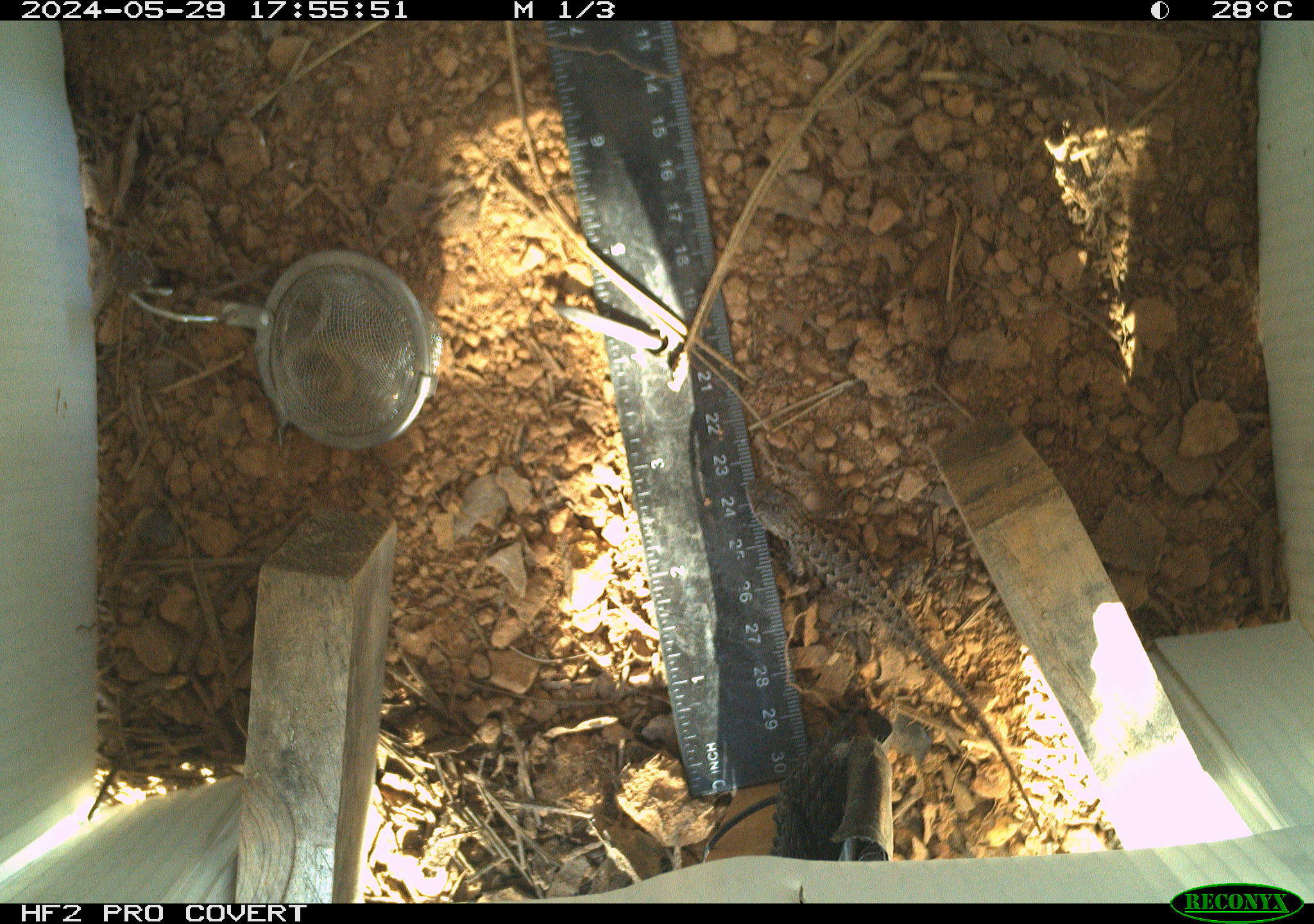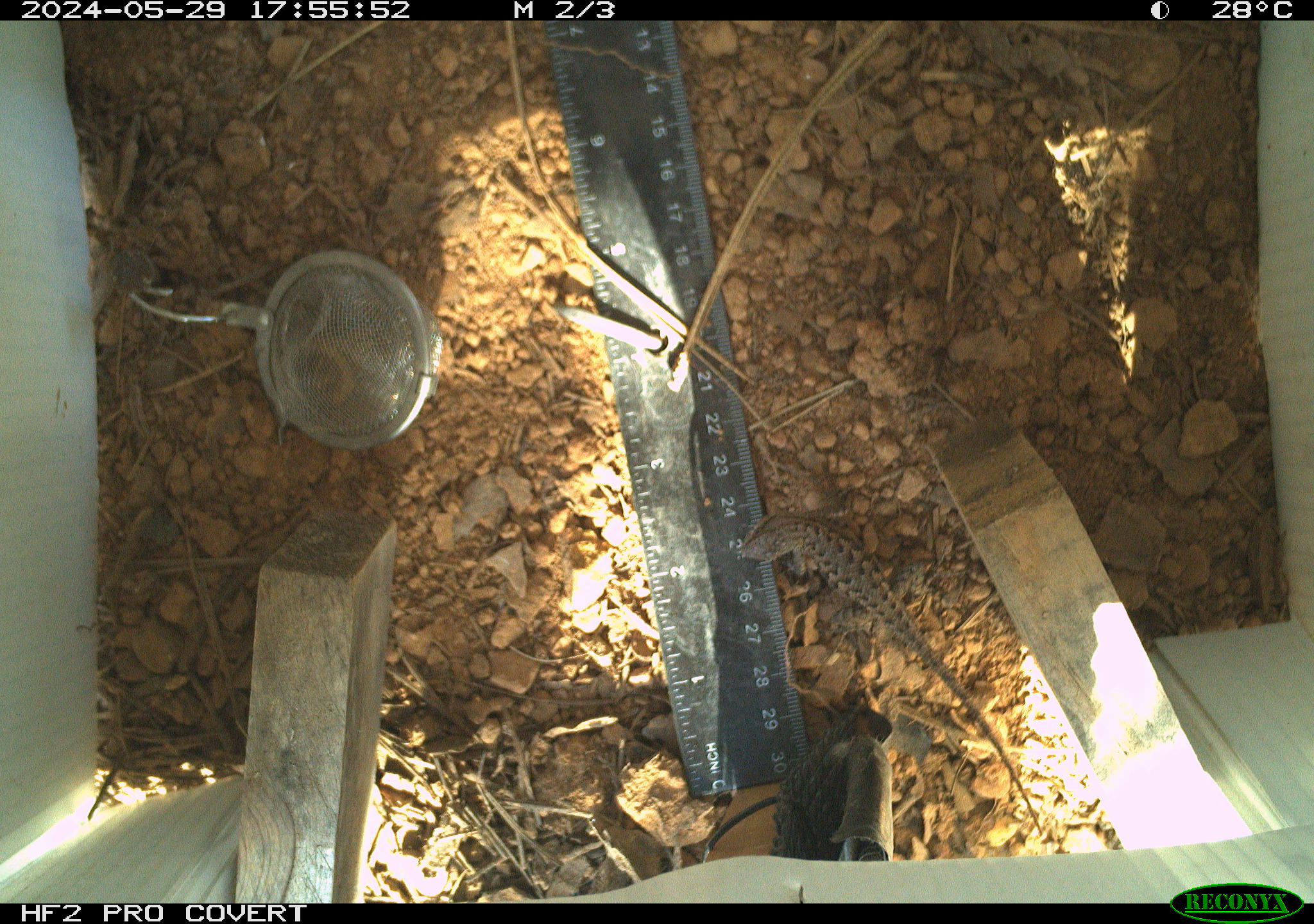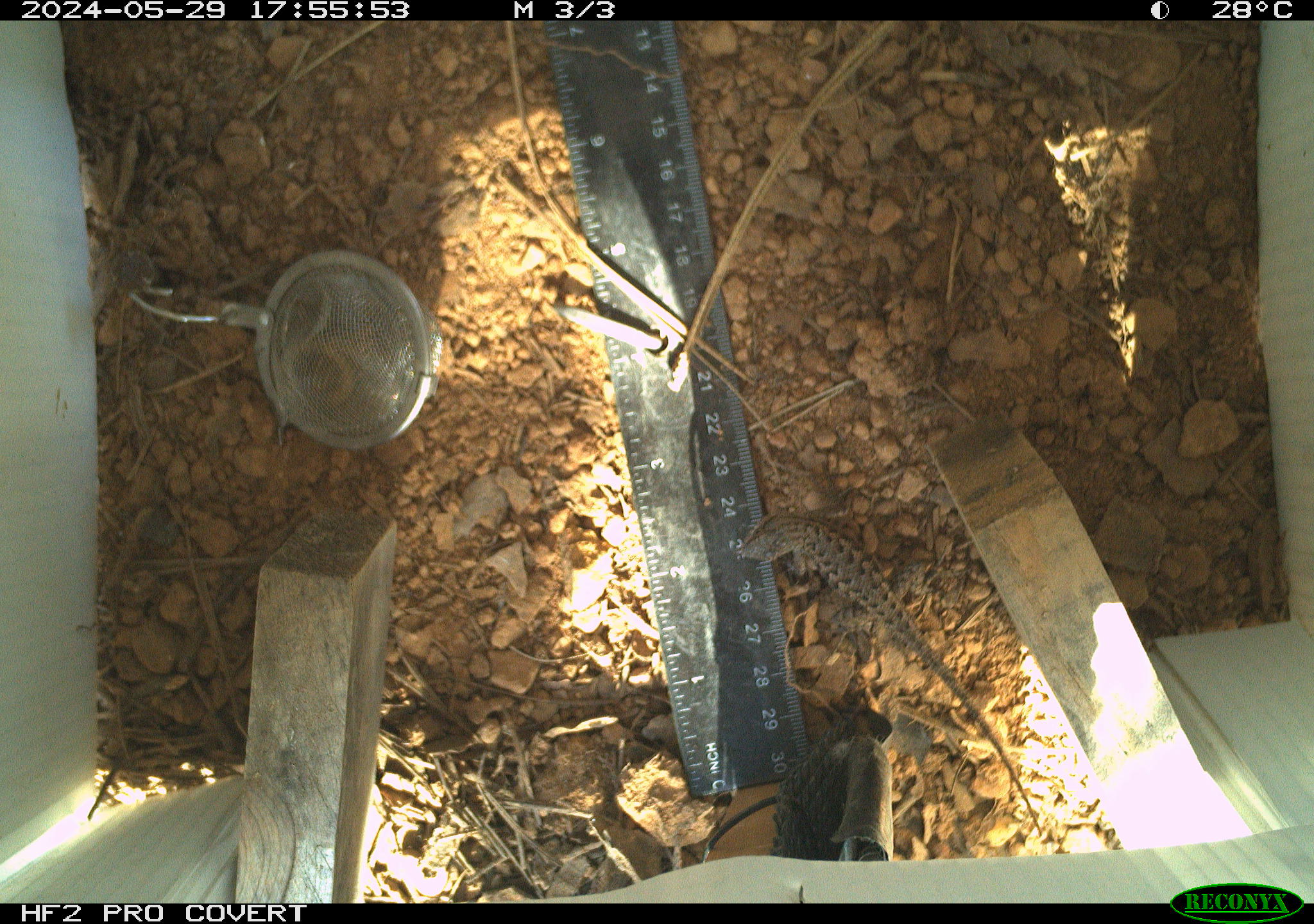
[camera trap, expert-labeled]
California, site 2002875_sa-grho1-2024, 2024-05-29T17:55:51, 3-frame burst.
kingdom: Animalia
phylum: Chordata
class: Reptilia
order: Squamata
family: Phrynosomatidae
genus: Sceloporus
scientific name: Sceloporus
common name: spiny lizards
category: sceloporus species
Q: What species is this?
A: Sceloporus species (spiny lizards) (Sceloporus).